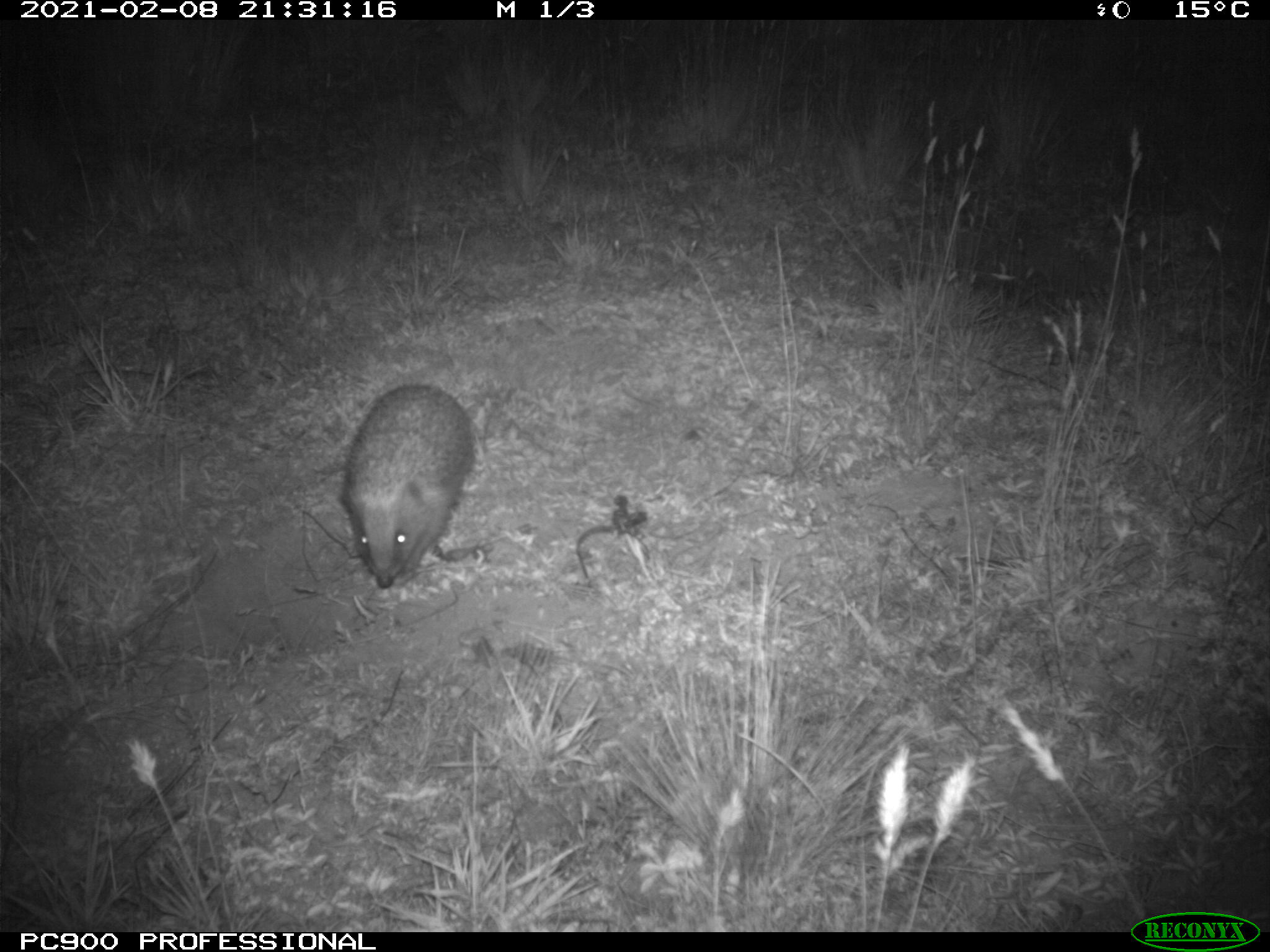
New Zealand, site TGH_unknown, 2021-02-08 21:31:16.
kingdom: Animalia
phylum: Chordata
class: Mammalia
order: Eulipotyphla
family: Erinaceidae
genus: Erinaceus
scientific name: Erinaceus europaeus europaeus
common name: european hedgehog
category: hedgehog